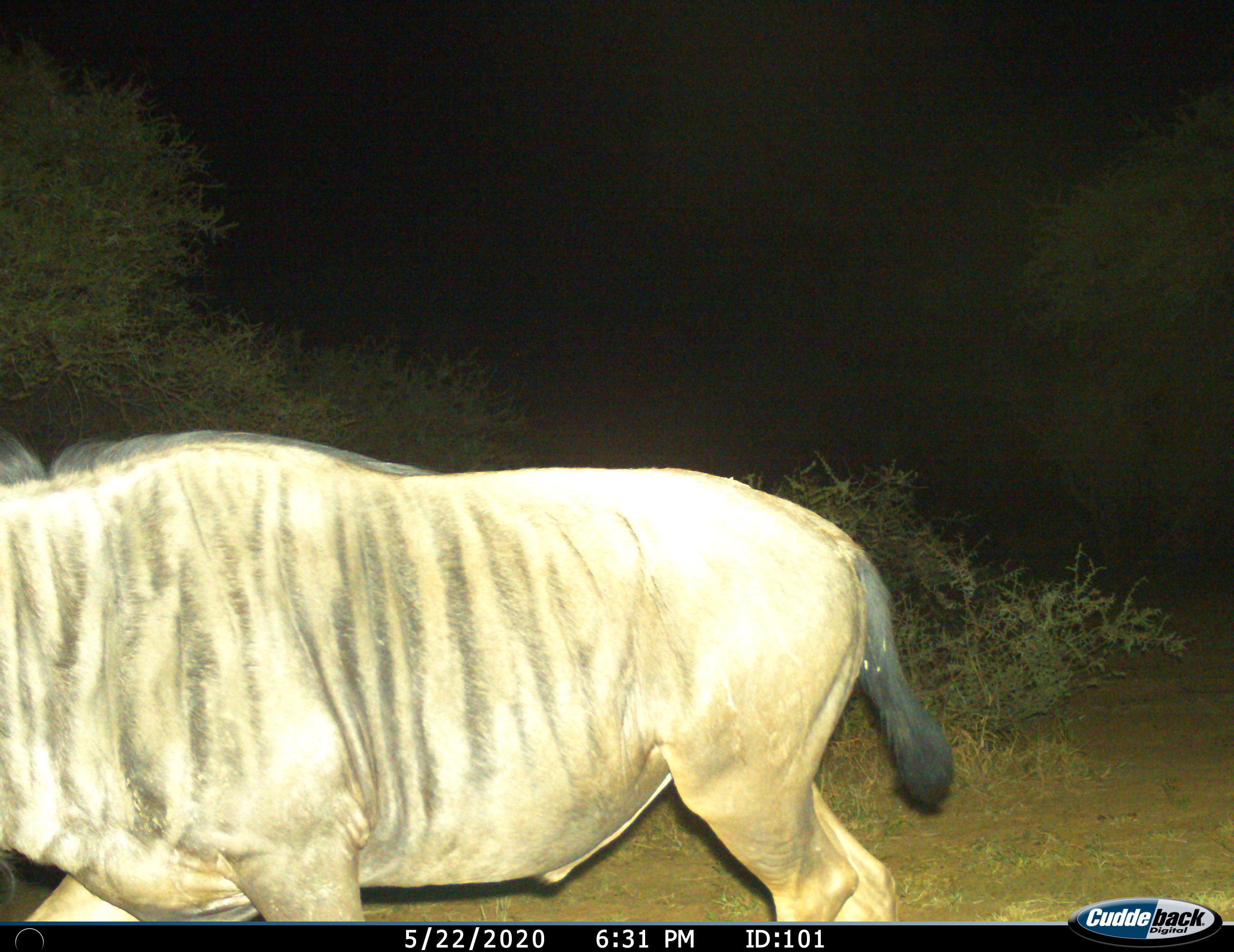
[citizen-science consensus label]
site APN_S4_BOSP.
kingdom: Animalia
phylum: Chordata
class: Mammalia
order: Artiodactyla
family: Bovidae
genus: Connochaetes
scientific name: Connochaetes taurinus taurinus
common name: blue wildebeest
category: wildebeestblue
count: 1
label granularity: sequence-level